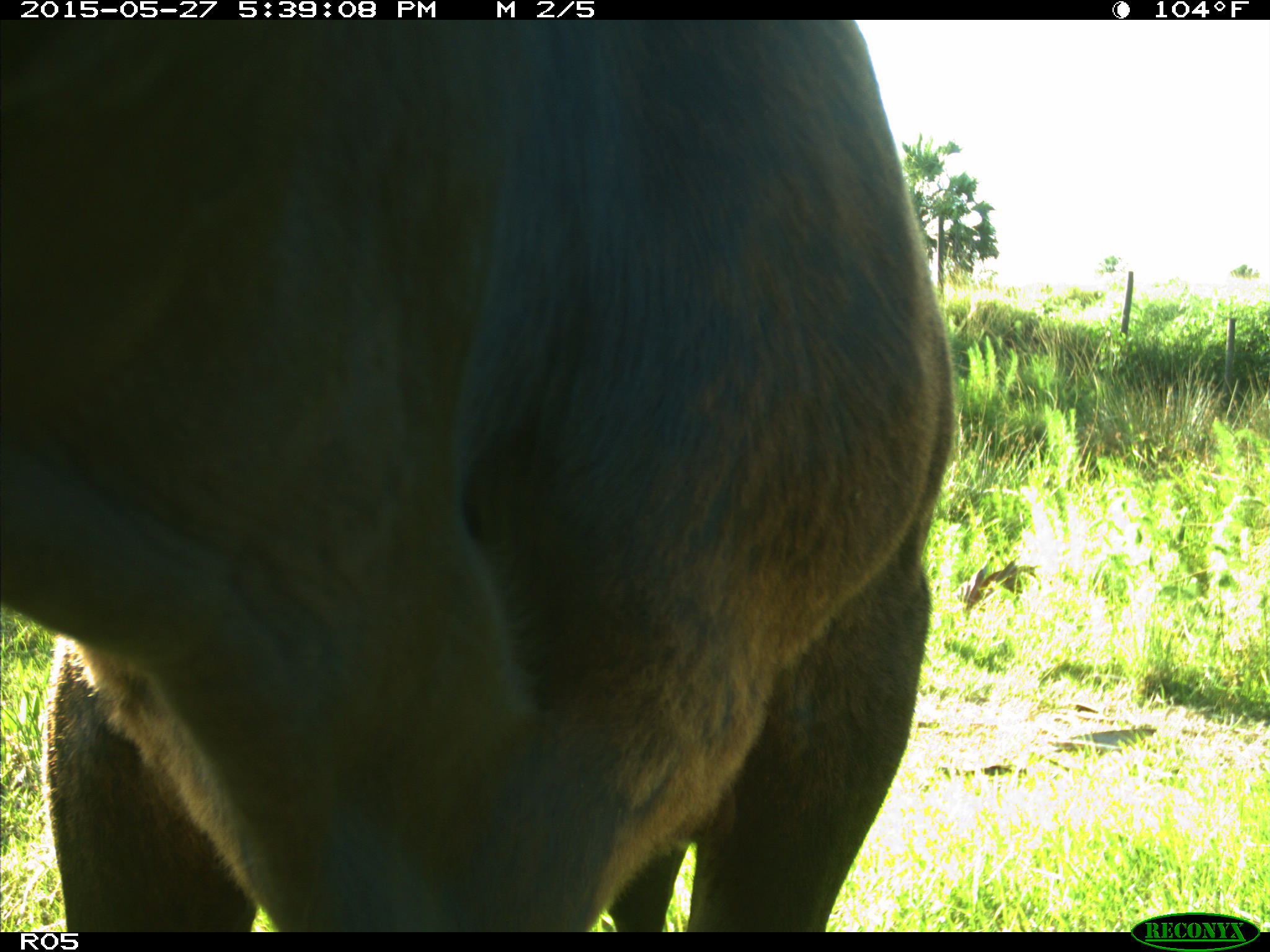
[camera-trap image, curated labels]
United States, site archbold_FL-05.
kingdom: Animalia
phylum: Chordata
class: Mammalia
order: Artiodactyla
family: Bovidae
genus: Bos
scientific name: Bos taurus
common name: domestic cow